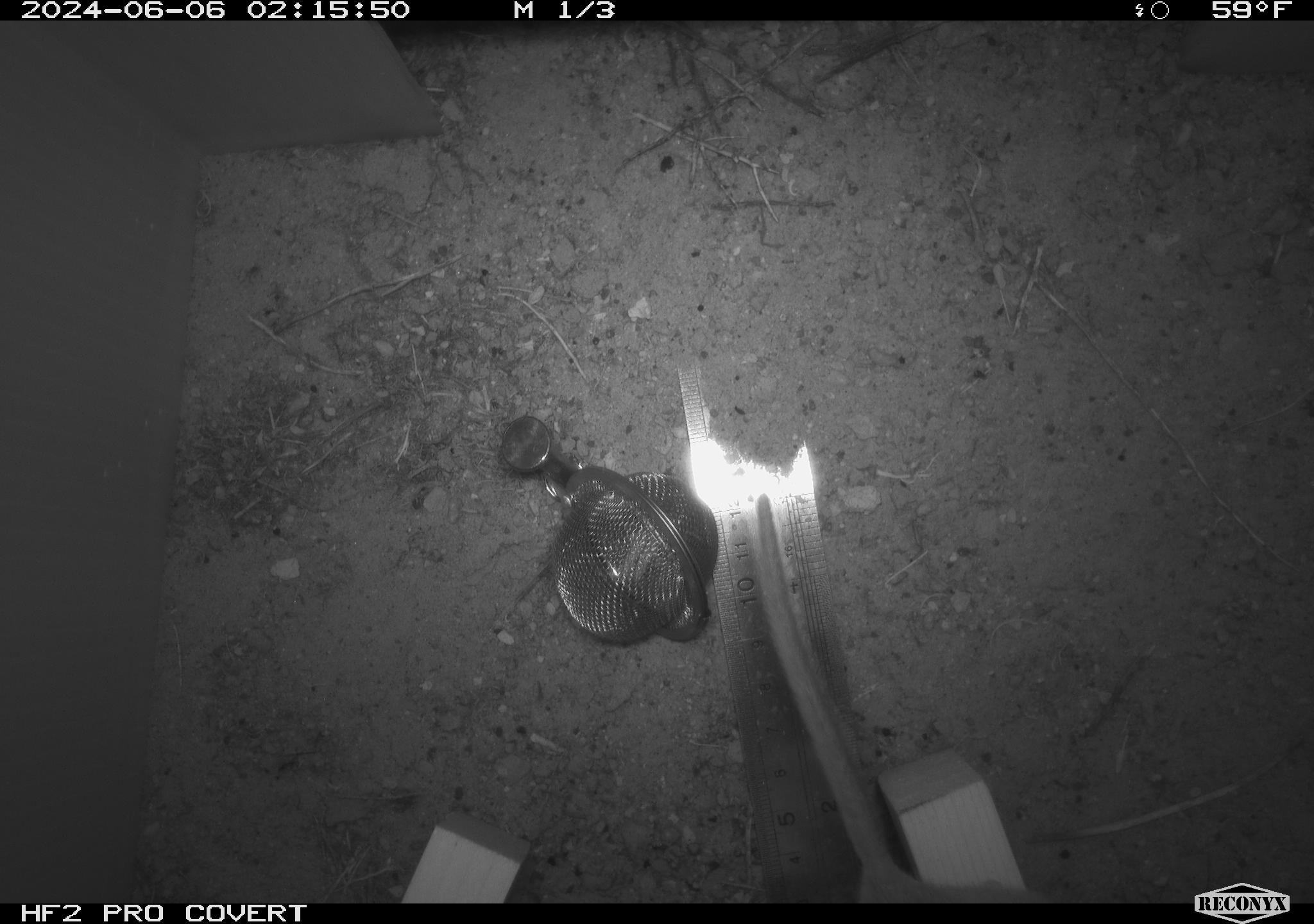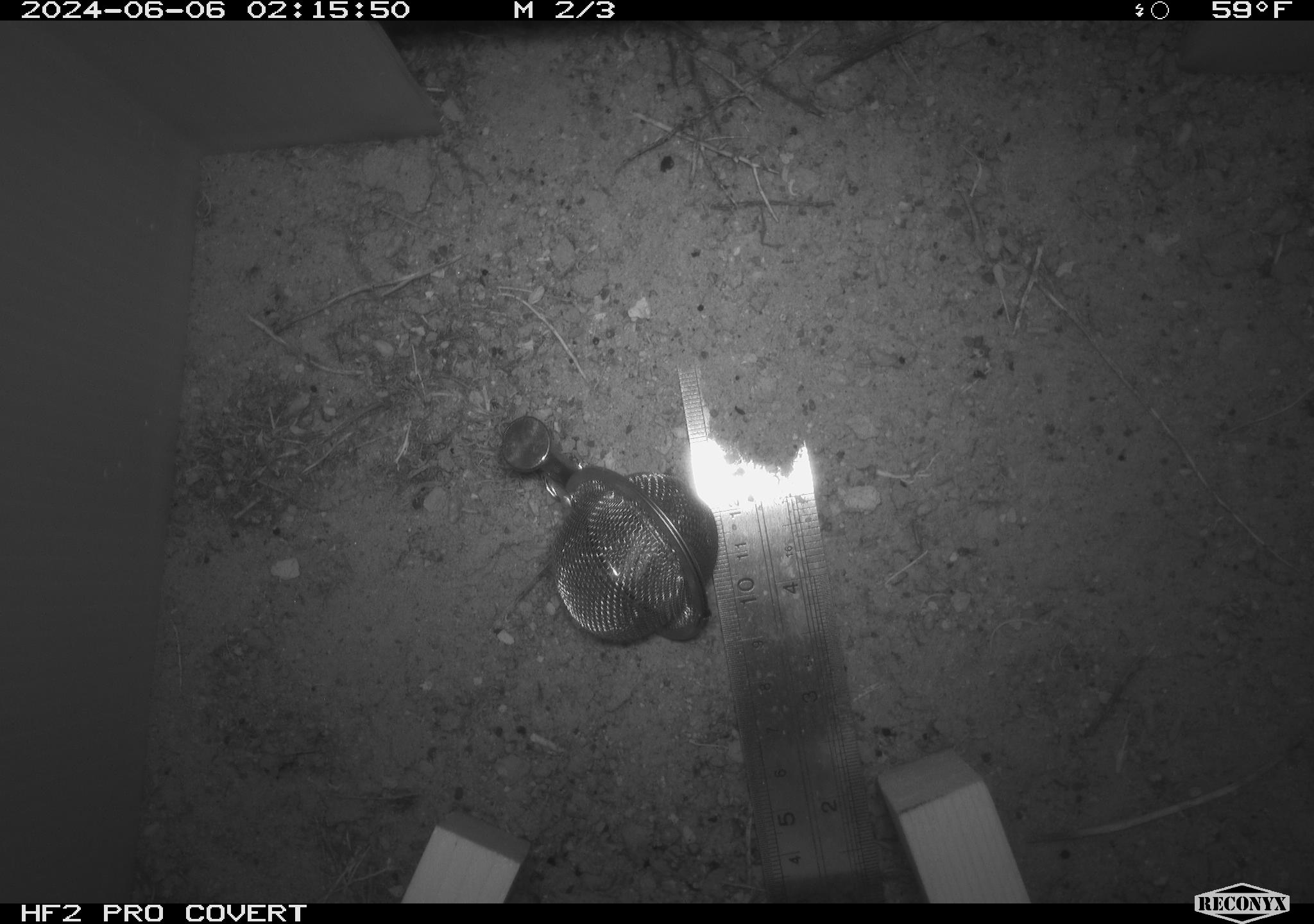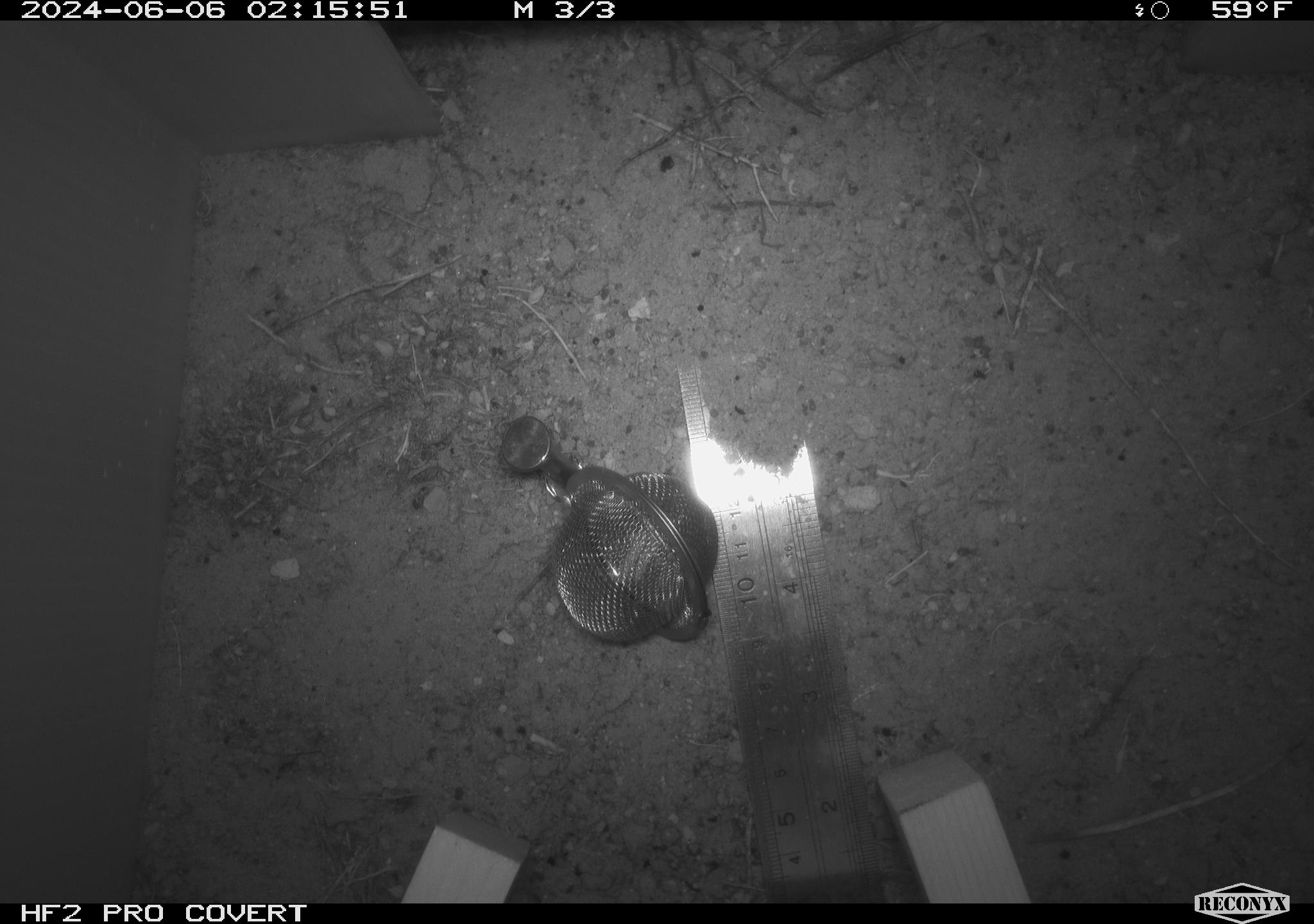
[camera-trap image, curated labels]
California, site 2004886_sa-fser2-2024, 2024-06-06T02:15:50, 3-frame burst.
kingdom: Animalia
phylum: Chordata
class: Mammalia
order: Rodentia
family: Cricetidae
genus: Neotoma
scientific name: Neotoma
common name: pack rat or woodrat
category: neotoma species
Neotoma species (pack rat or woodrat) (Neotoma).